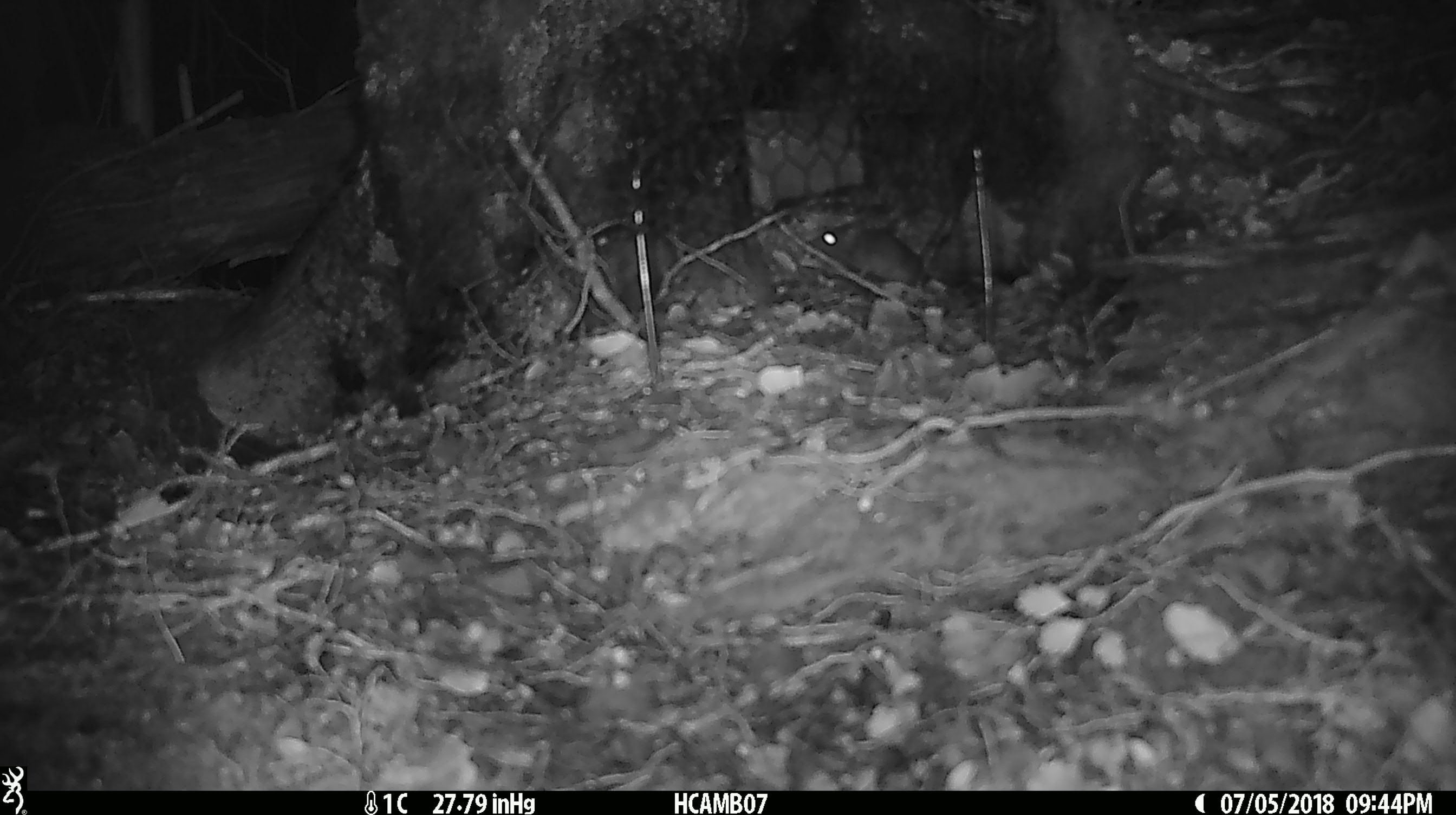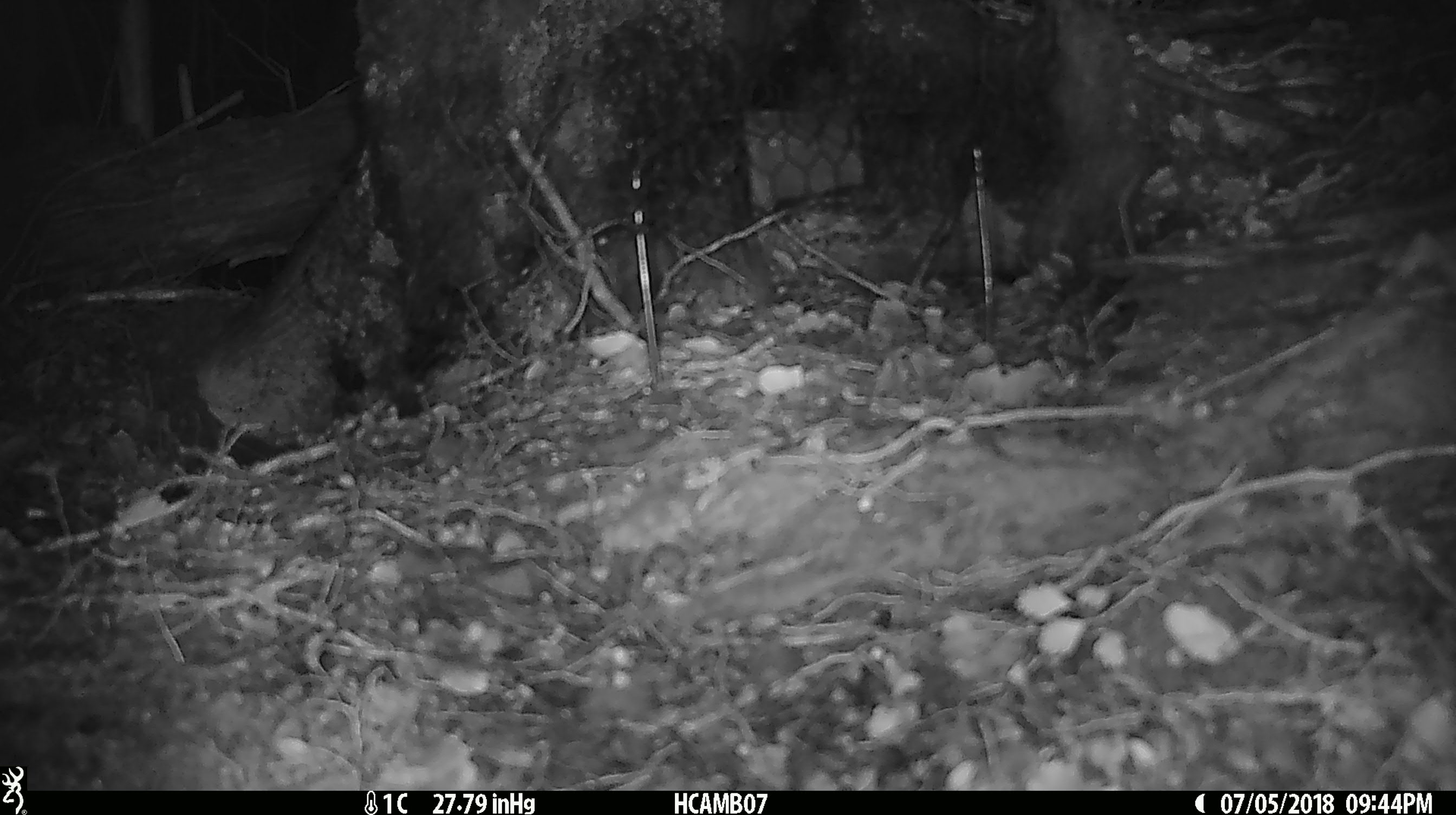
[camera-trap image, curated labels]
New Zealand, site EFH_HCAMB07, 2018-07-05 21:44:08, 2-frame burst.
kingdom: Animalia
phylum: Chordata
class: Mammalia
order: Rodentia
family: Muridae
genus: Mus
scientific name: Mus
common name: mouse